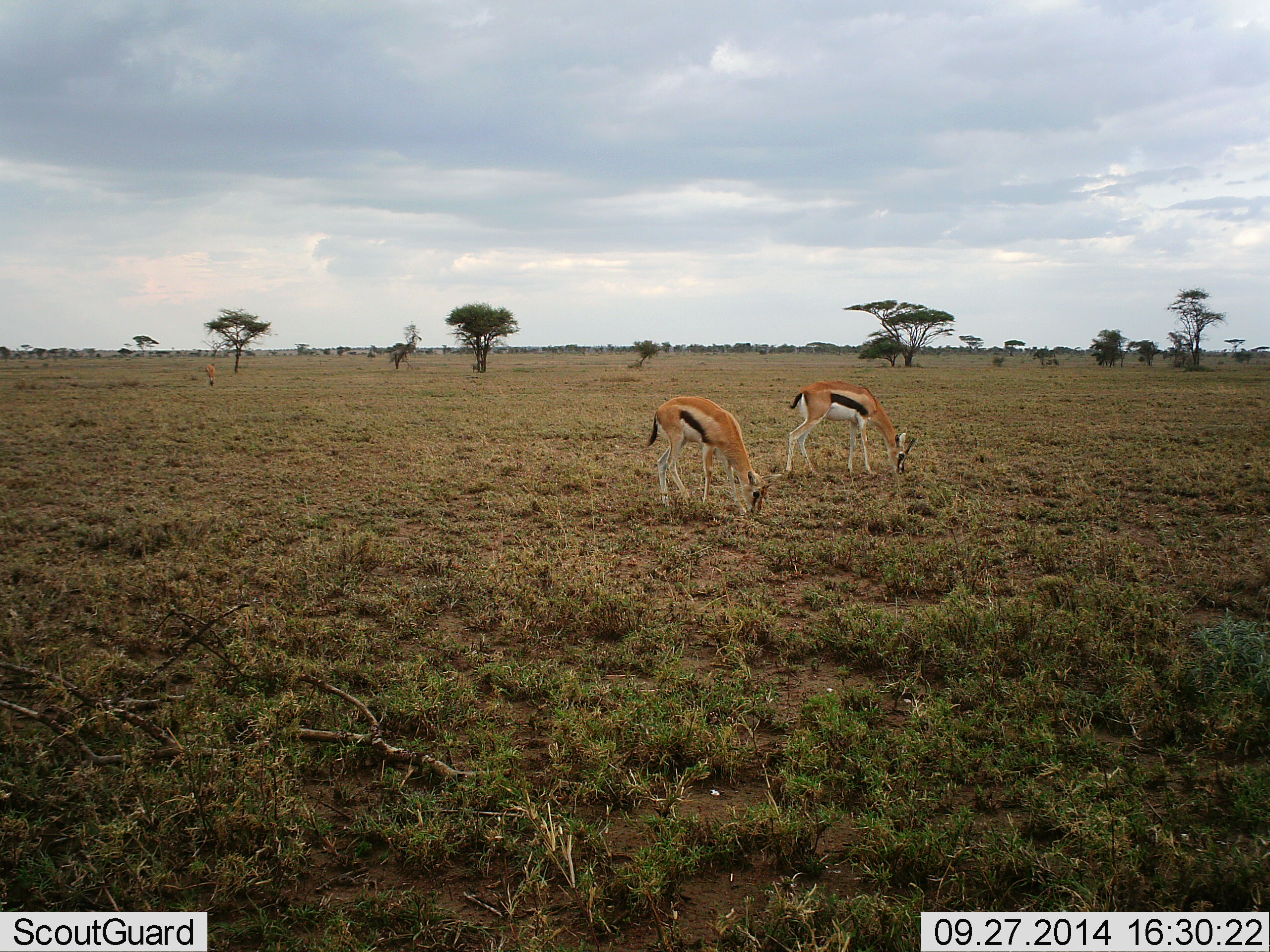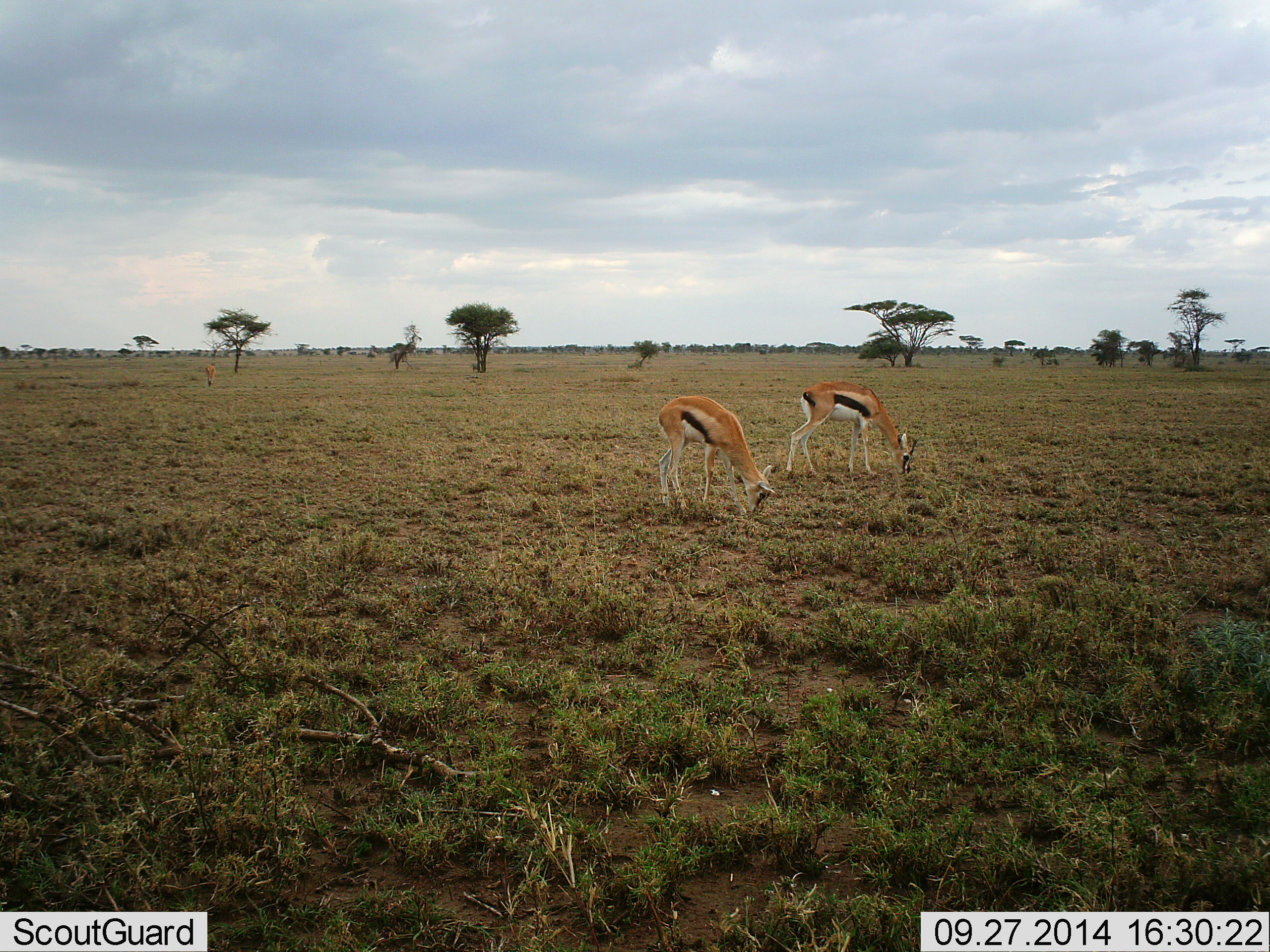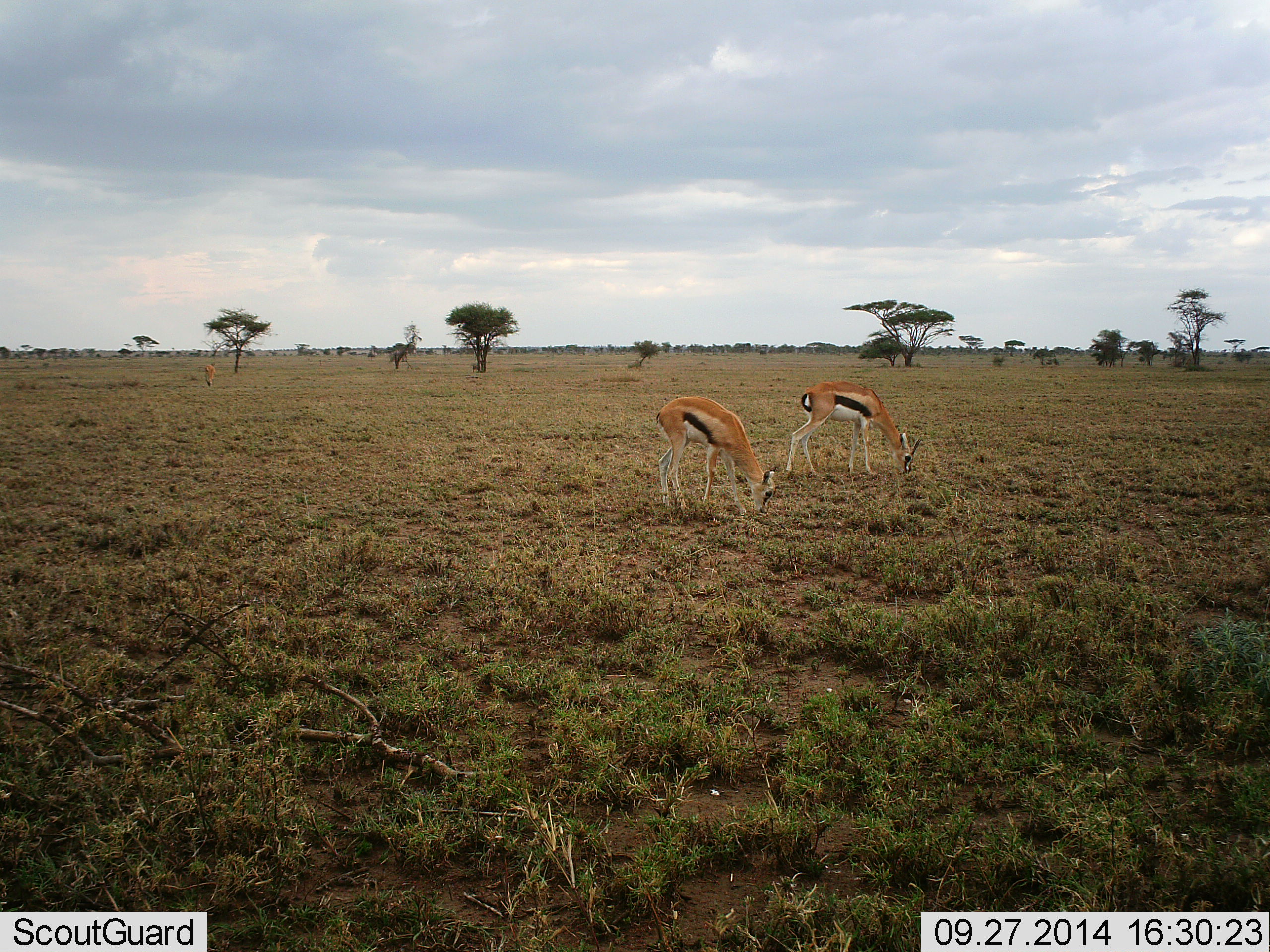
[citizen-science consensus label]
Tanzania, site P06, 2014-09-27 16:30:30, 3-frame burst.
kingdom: Animalia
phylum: Chordata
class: Mammalia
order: Artiodactyla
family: Bovidae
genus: Eudorcas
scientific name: Eudorcas thomsonii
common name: thomson's gazelle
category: gazellethomsons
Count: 2.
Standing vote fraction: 10%.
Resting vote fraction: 0%.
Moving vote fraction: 0%.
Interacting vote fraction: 0%.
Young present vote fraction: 0%.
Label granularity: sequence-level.